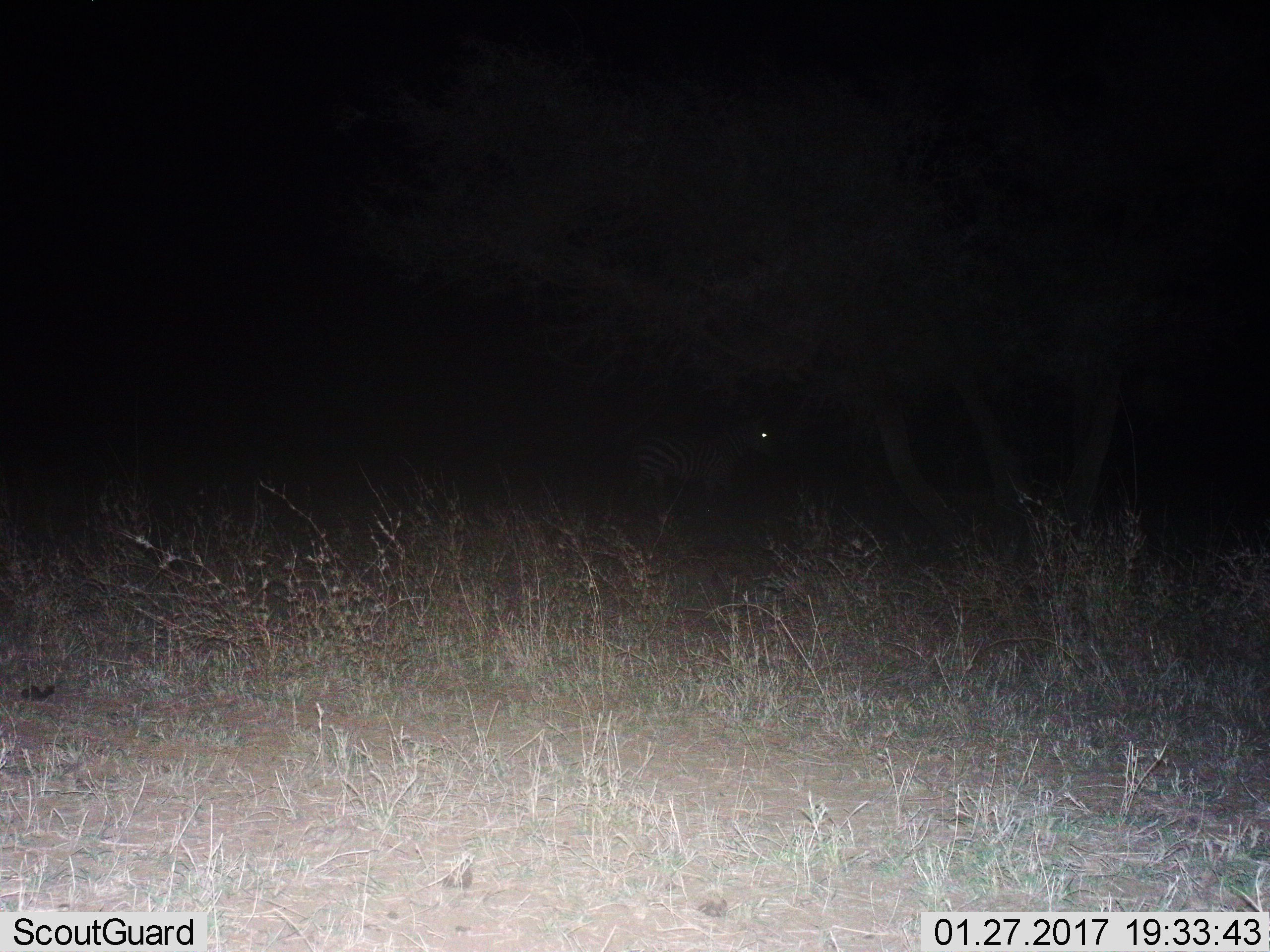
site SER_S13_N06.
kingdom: Animalia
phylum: Chordata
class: Mammalia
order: Perissodactyla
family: Equidae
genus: Equus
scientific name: Equus quagga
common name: plains zebra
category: zebraplains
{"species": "zebraplains (plains zebra) (Equus quagga)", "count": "1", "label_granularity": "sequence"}